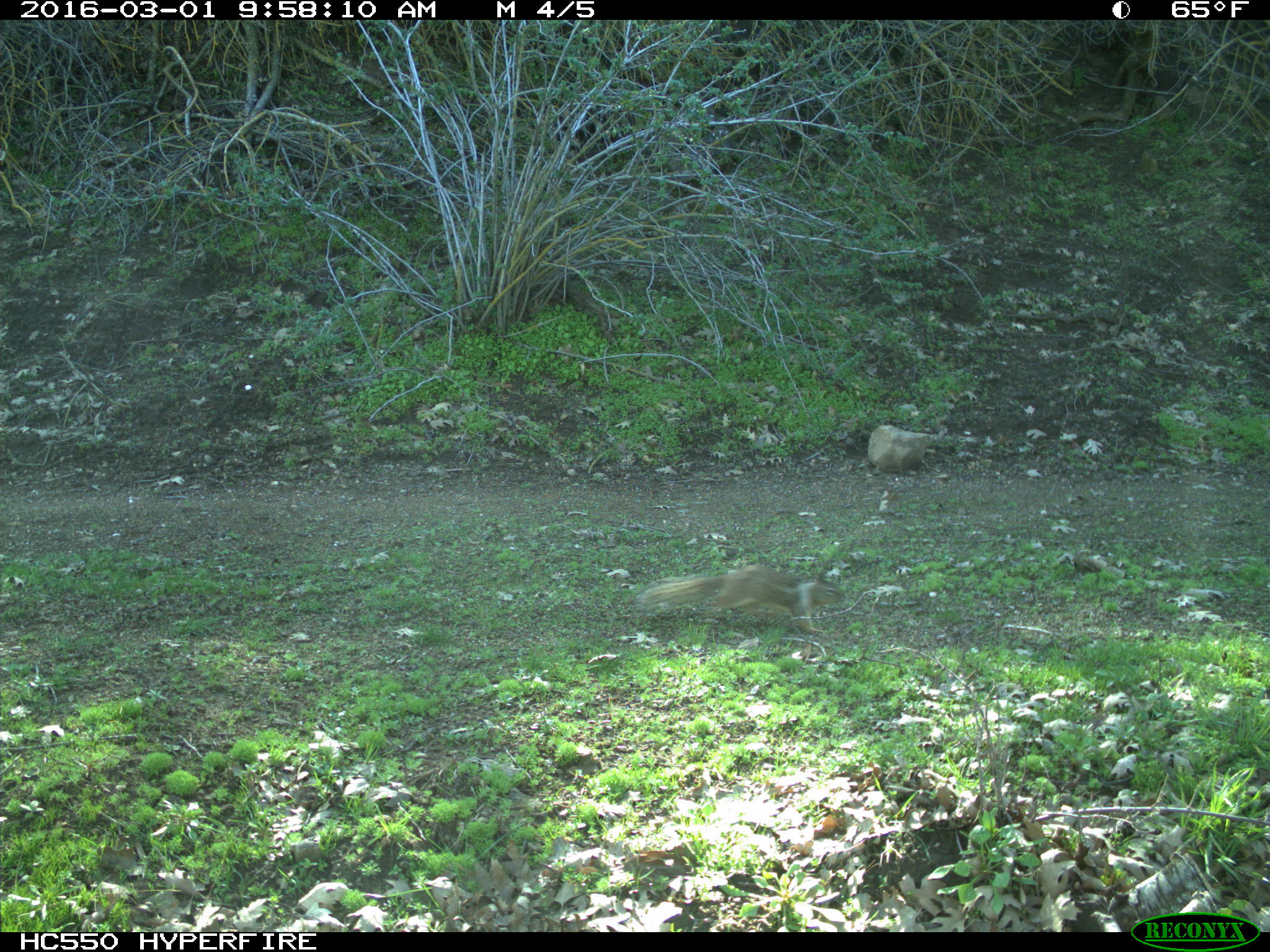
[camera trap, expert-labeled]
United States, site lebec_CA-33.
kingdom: Animalia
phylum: Chordata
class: Mammalia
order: Rodentia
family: Sciuridae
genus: Otospermophilus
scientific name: Otospermophilus beecheyi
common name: california ground squirrel